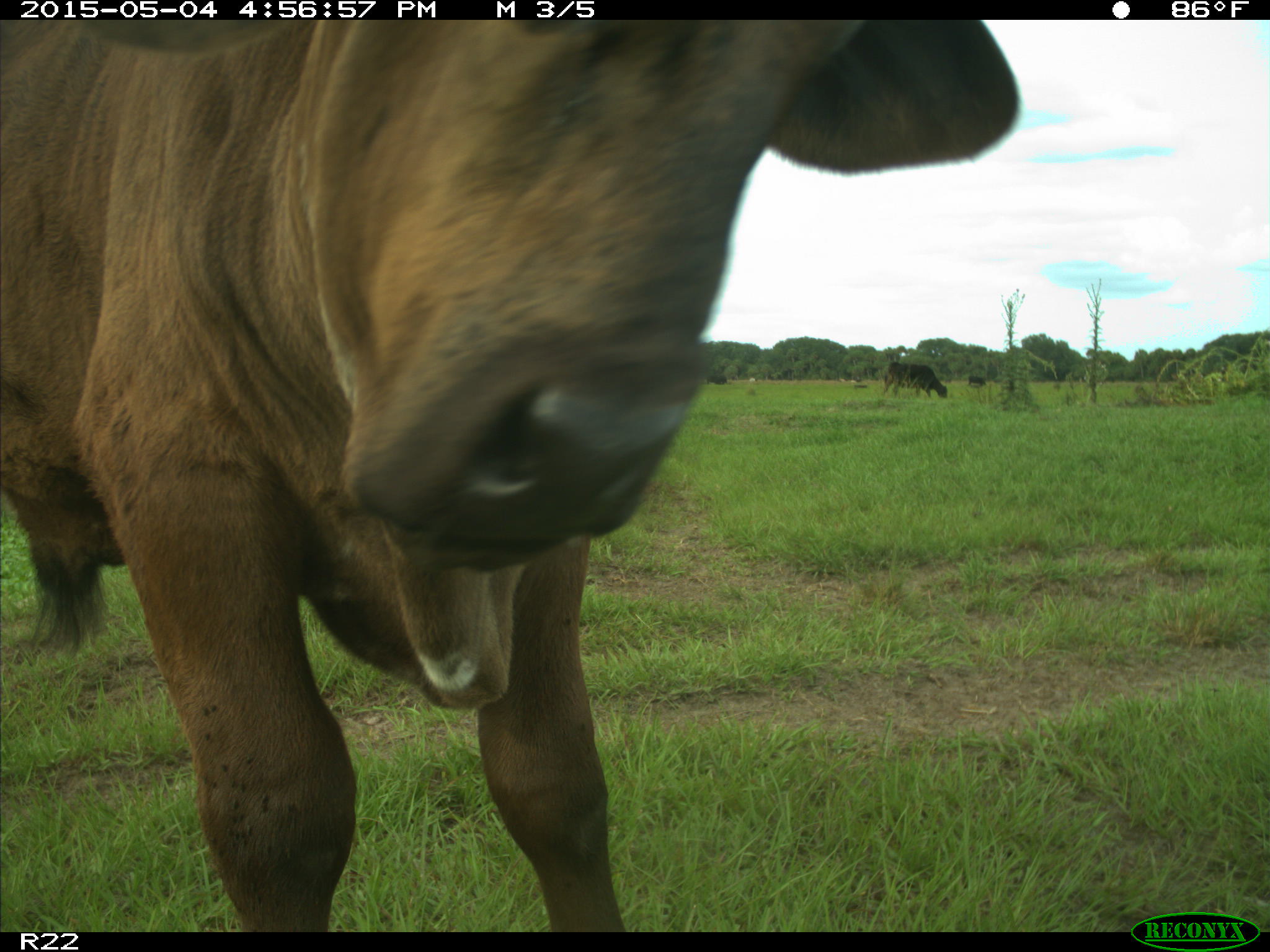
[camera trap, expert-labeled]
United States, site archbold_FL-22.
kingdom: Animalia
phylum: Chordata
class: Mammalia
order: Artiodactyla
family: Bovidae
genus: Bos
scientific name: Bos taurus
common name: domestic cow